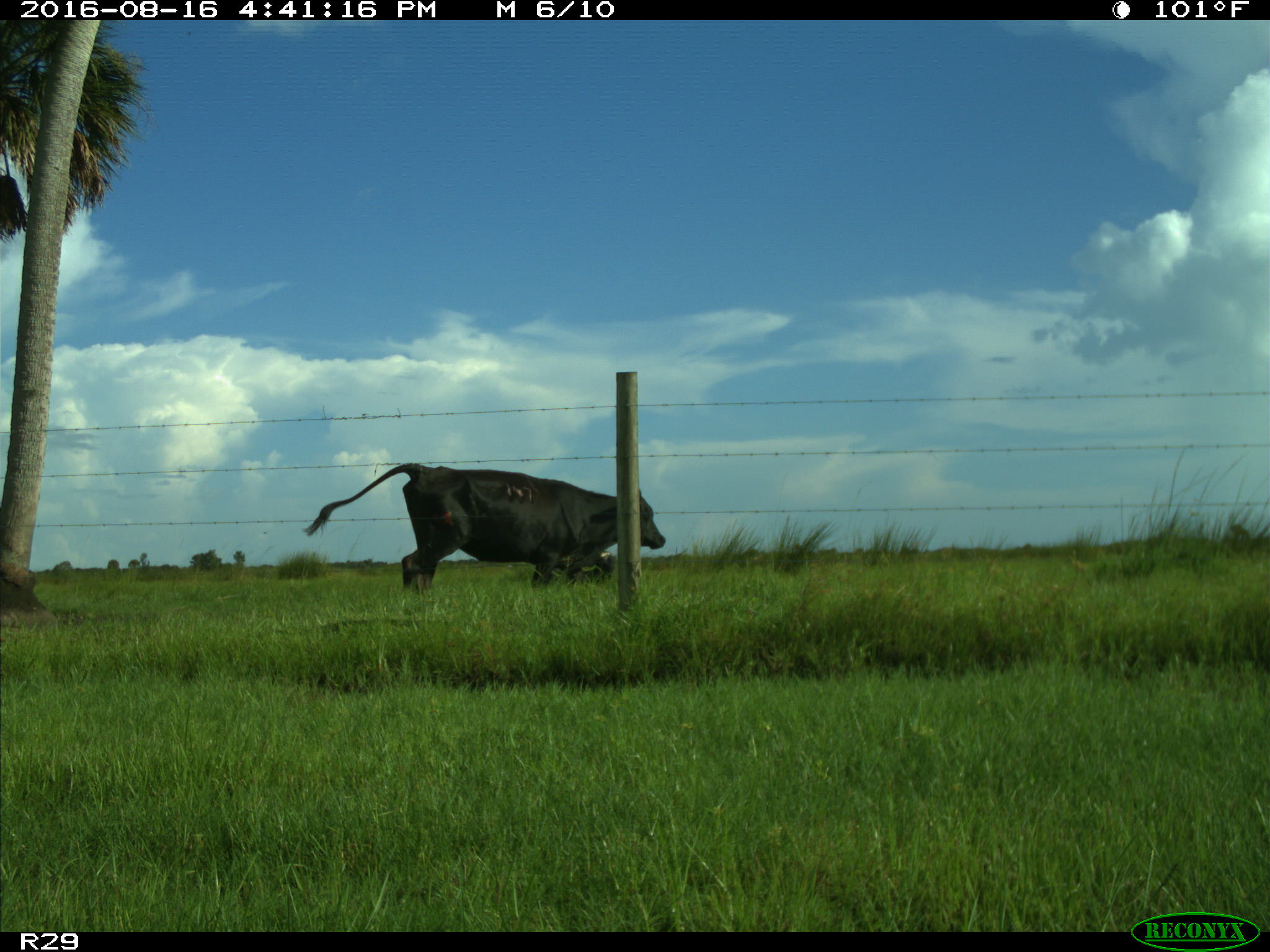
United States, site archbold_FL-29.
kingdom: Animalia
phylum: Chordata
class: Mammalia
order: Artiodactyla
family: Bovidae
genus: Bos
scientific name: Bos taurus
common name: domestic cow